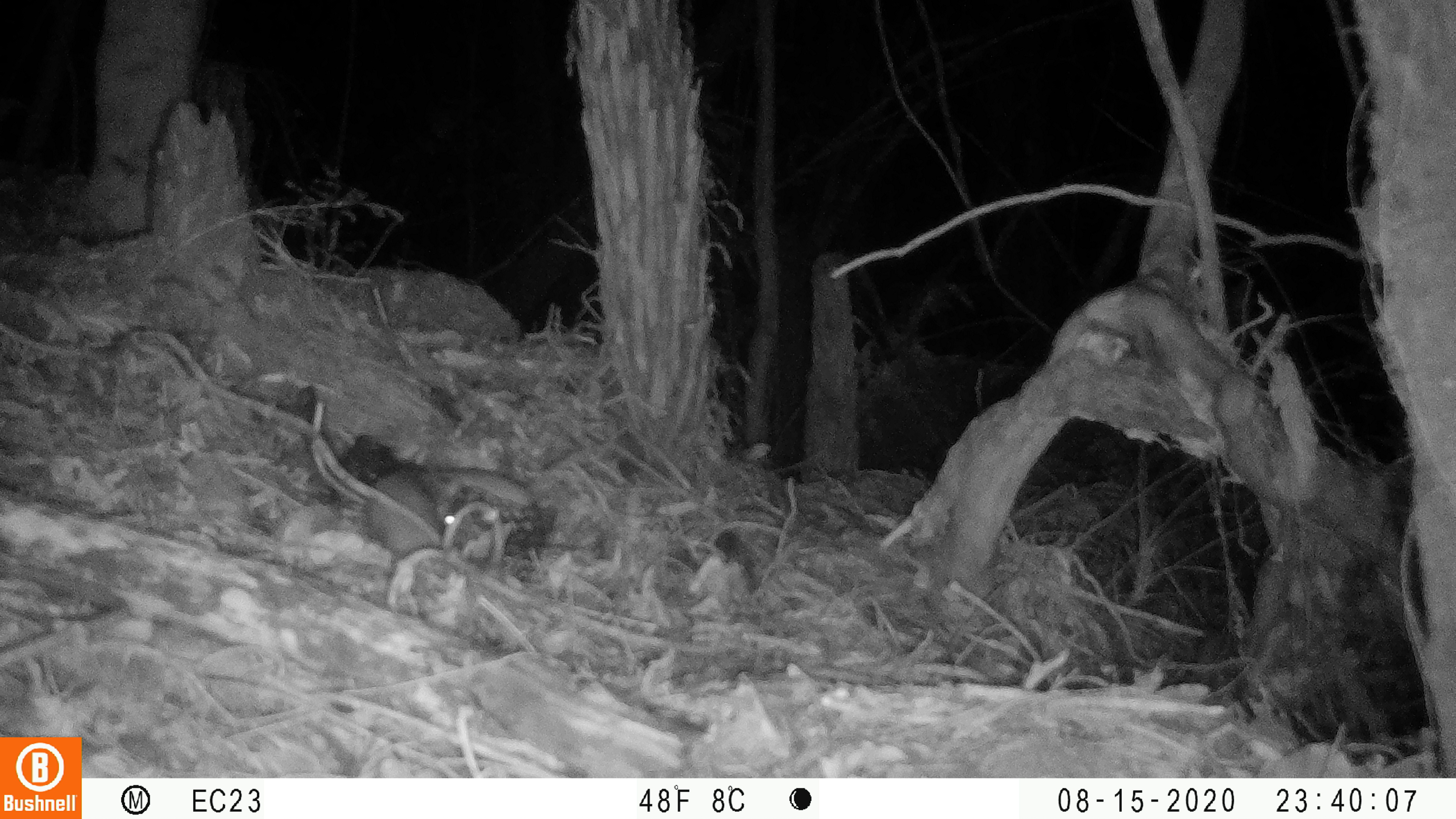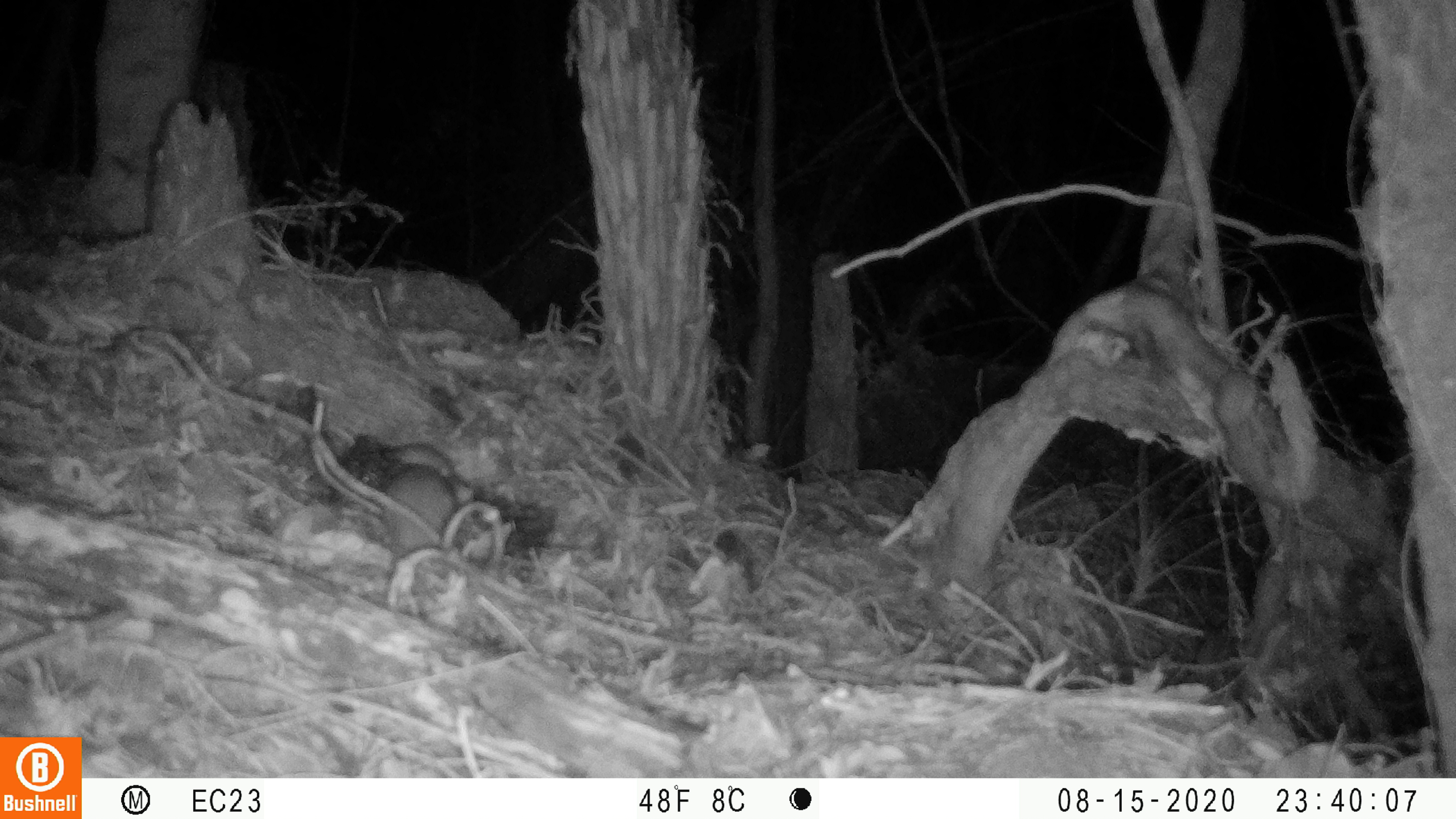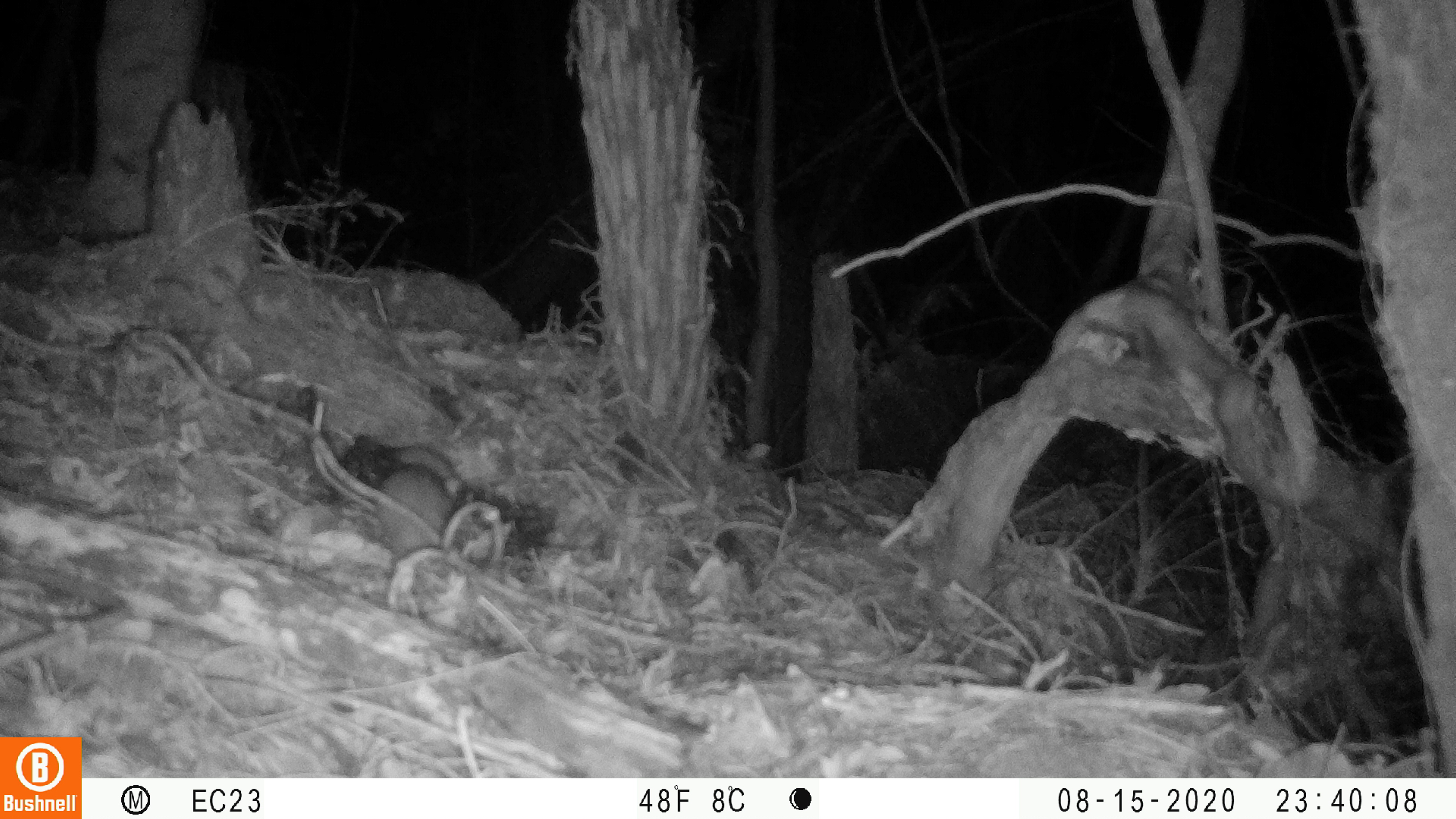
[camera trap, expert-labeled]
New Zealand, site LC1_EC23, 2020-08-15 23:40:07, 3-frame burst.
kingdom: Animalia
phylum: Chordata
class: Mammalia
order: Rodentia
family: Muridae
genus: Rattus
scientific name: Rattus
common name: rat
Rat (Rattus).